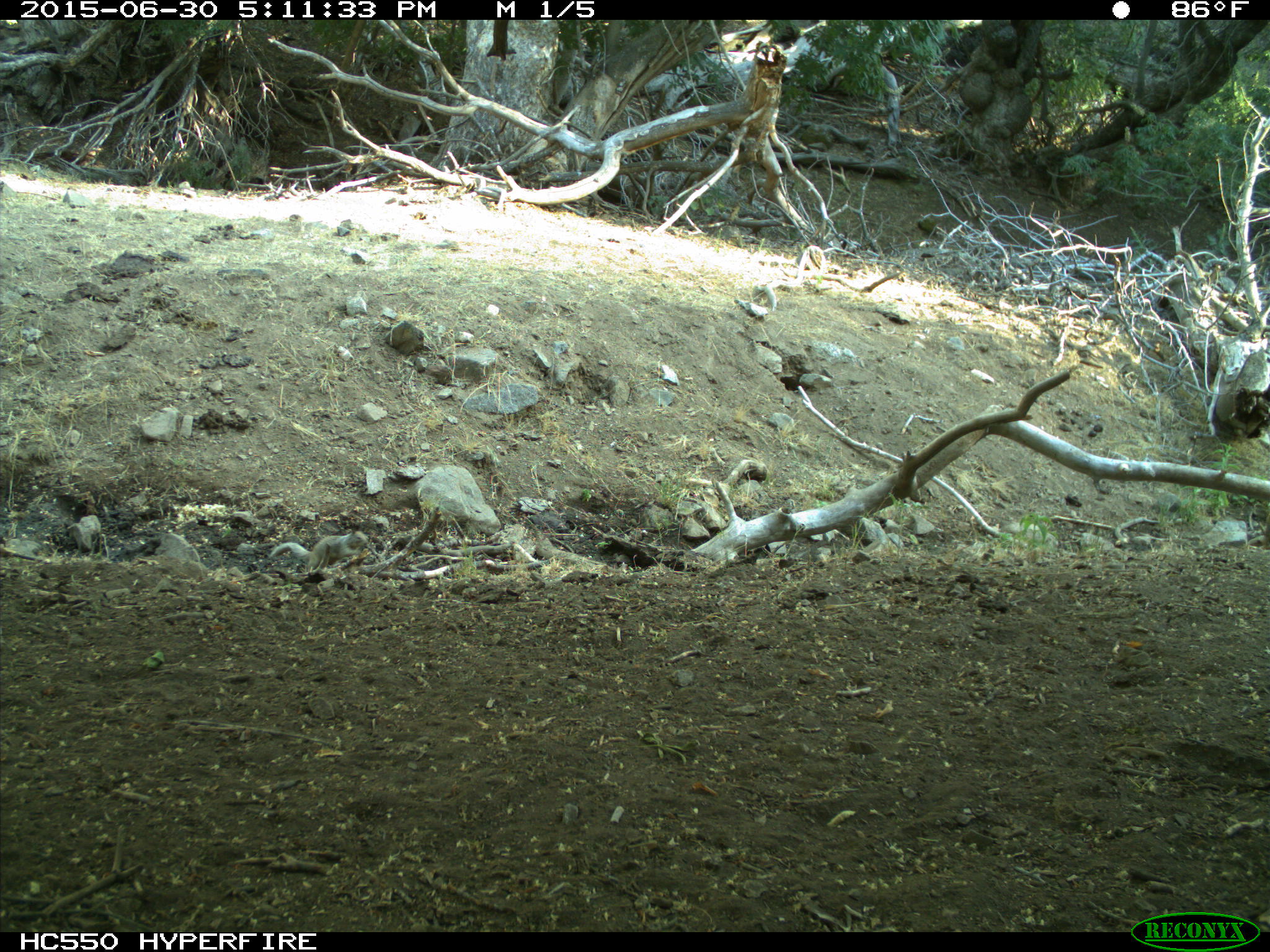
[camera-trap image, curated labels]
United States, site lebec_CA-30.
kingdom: Animalia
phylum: Chordata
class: Mammalia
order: Rodentia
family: Sciuridae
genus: Otospermophilus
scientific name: Otospermophilus beecheyi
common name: california ground squirrel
Otospermophilus beecheyi (california ground squirrel).